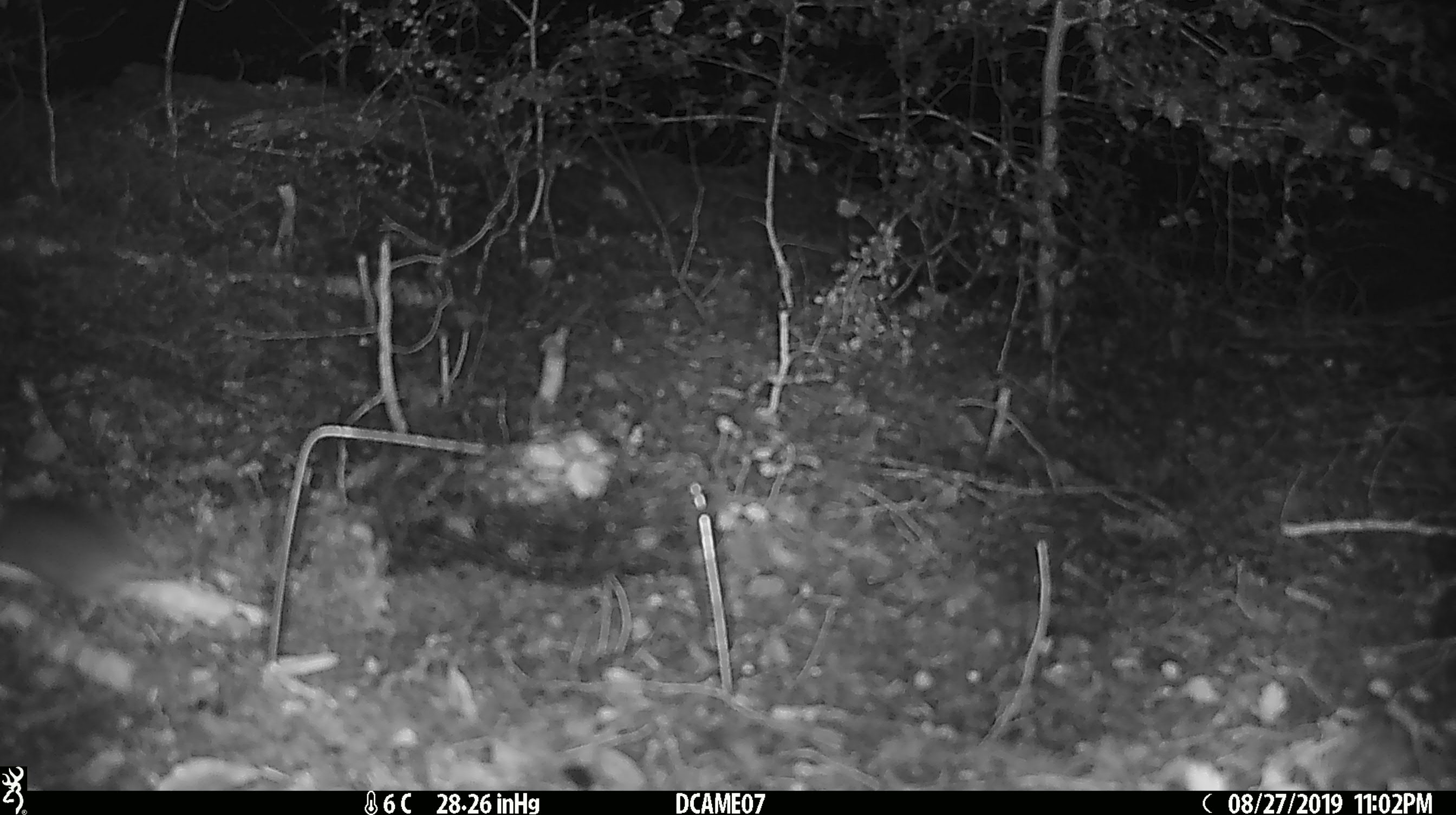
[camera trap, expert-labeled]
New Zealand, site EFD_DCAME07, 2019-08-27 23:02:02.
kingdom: Animalia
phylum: Chordata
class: Mammalia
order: Rodentia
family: Muridae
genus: Mus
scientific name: Mus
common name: mouse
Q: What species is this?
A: Mouse (Mus).